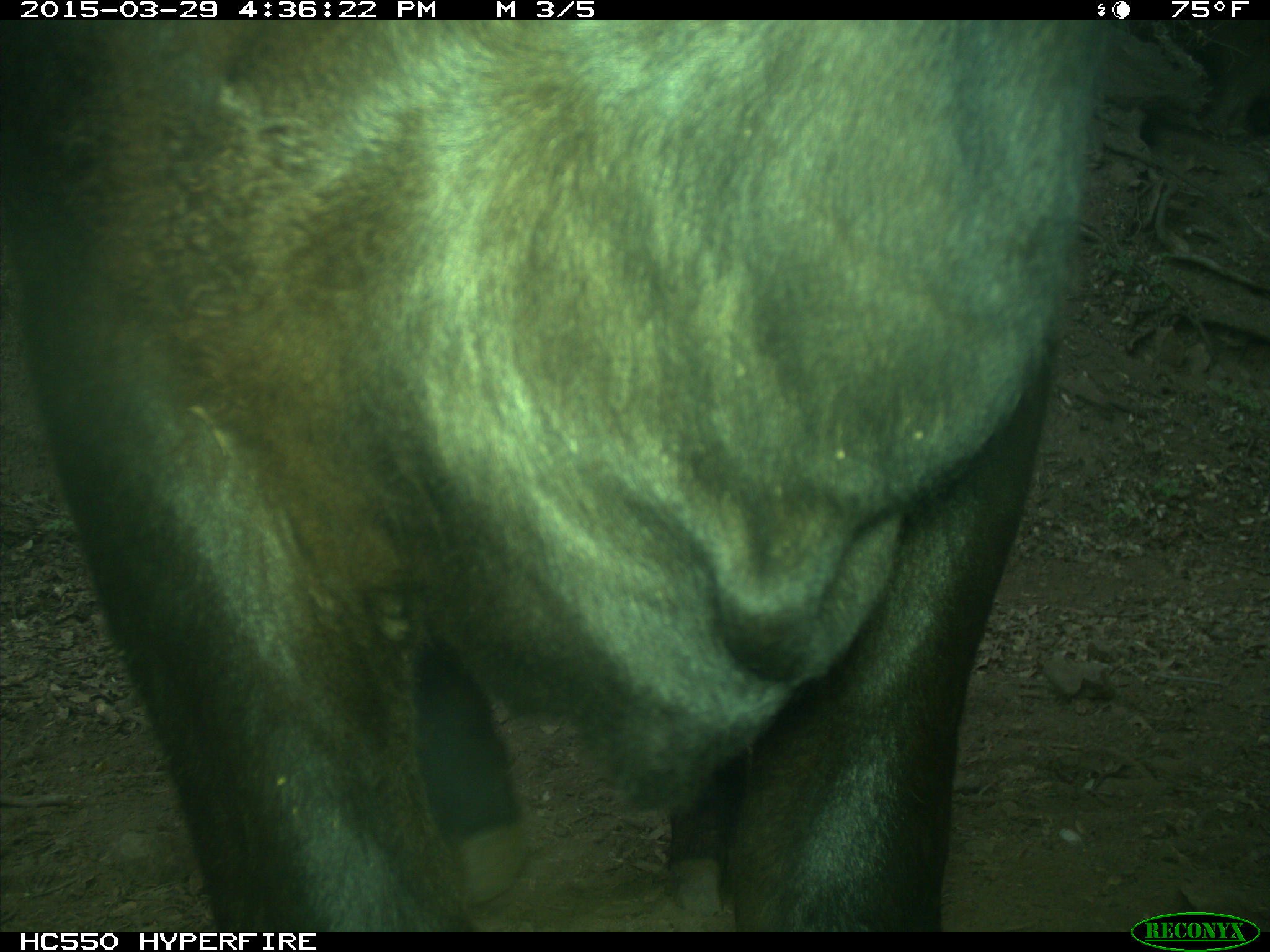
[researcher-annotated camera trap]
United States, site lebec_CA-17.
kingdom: Animalia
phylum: Chordata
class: Mammalia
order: Artiodactyla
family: Bovidae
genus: Bos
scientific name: Bos taurus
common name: domestic cow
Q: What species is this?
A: Bos taurus (domestic cow).